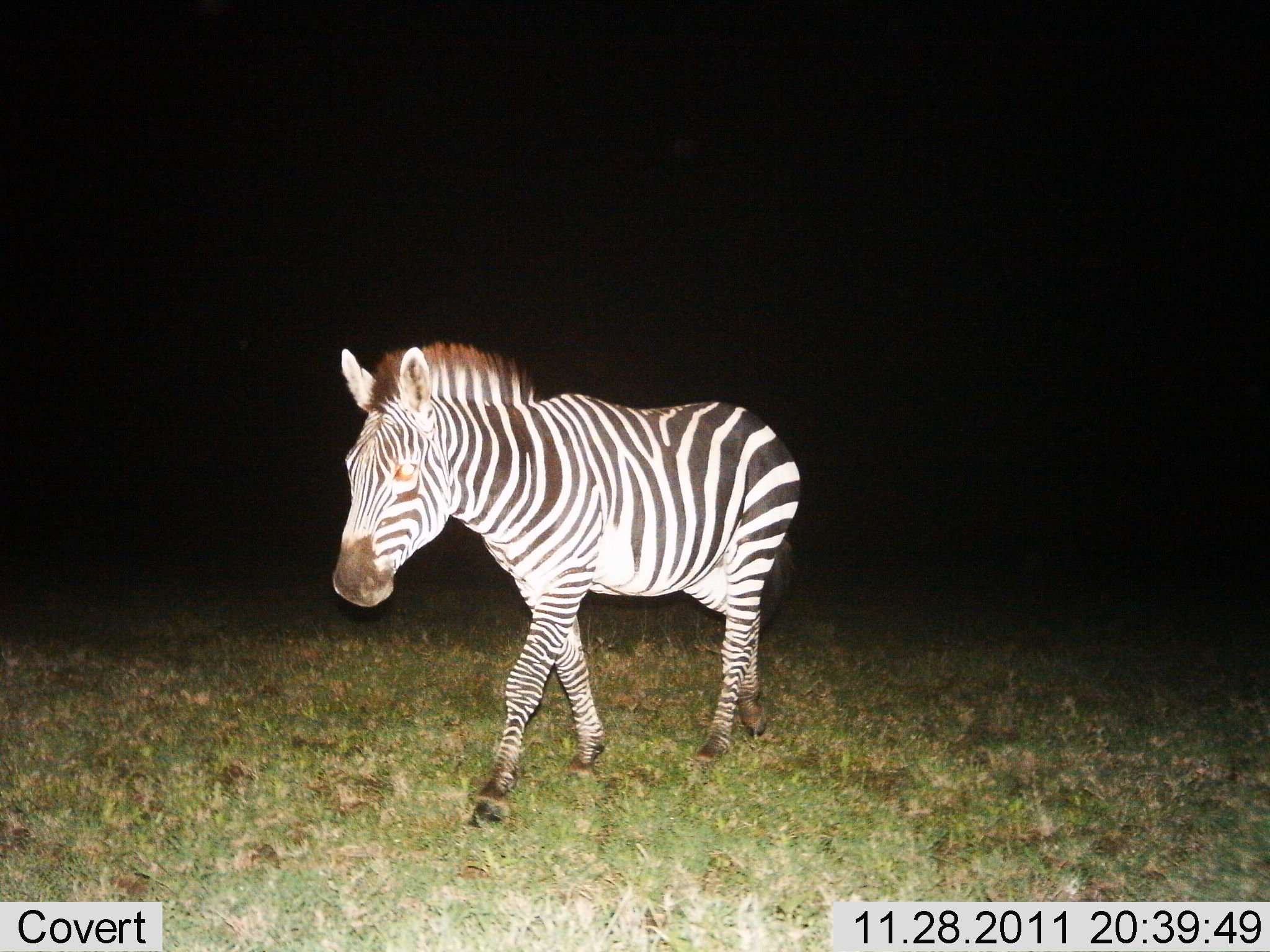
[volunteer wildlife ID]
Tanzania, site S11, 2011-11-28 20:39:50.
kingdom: Animalia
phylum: Chordata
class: Mammalia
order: Perissodactyla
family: Equidae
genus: Equus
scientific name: Equus quagga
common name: plains zebra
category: zebra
Zebra (plains zebra) (Equus quagga), count 1. Behavior (volunteer vote fractions): standing 8%, resting 0%, moving 92%, interacting 0%. Young present (vote fraction): 0%. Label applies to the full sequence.